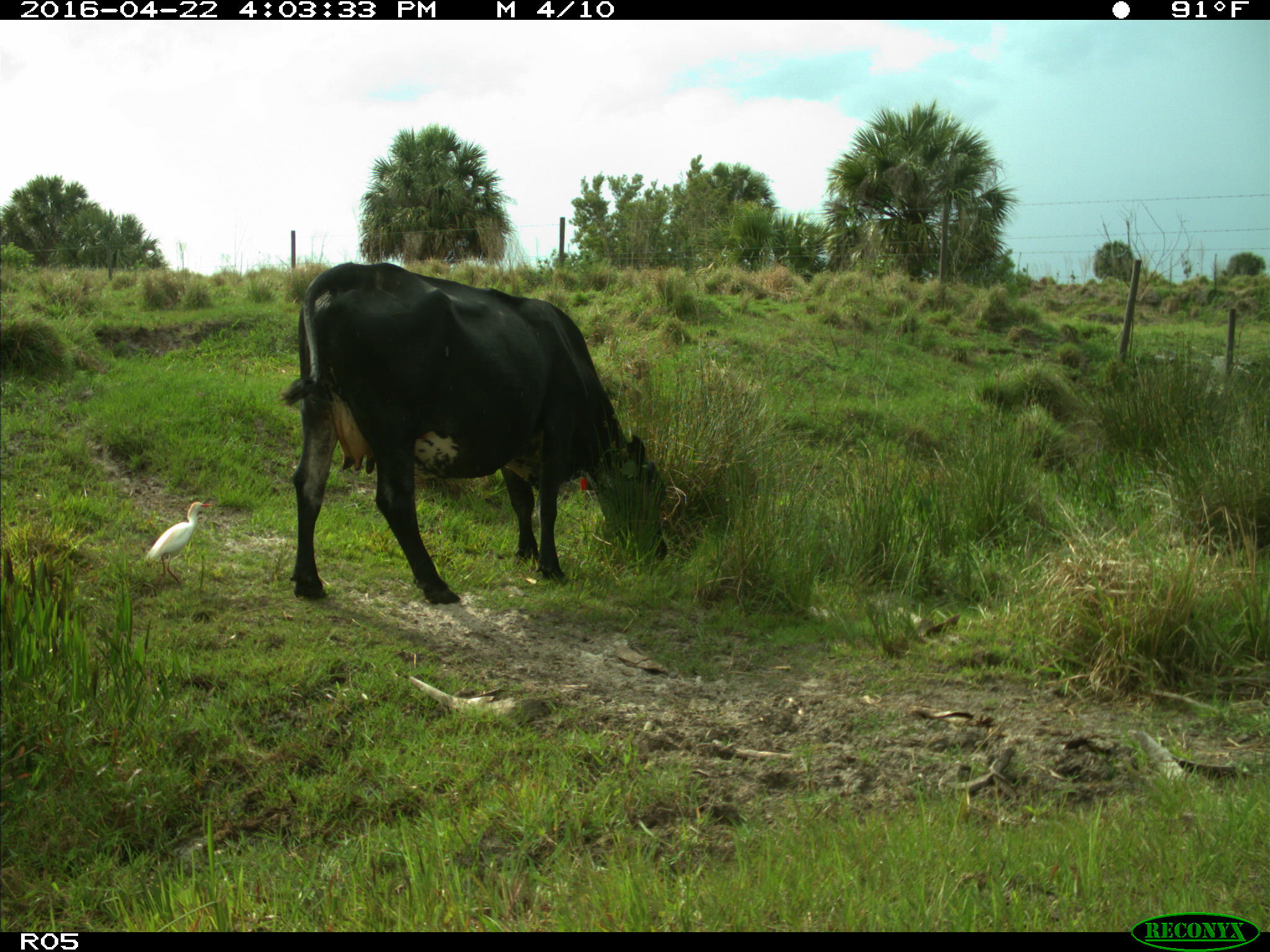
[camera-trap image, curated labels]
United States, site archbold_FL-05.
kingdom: Animalia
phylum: Chordata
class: Mammalia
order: Artiodactyla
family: Bovidae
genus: Bos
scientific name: Bos taurus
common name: domestic cow